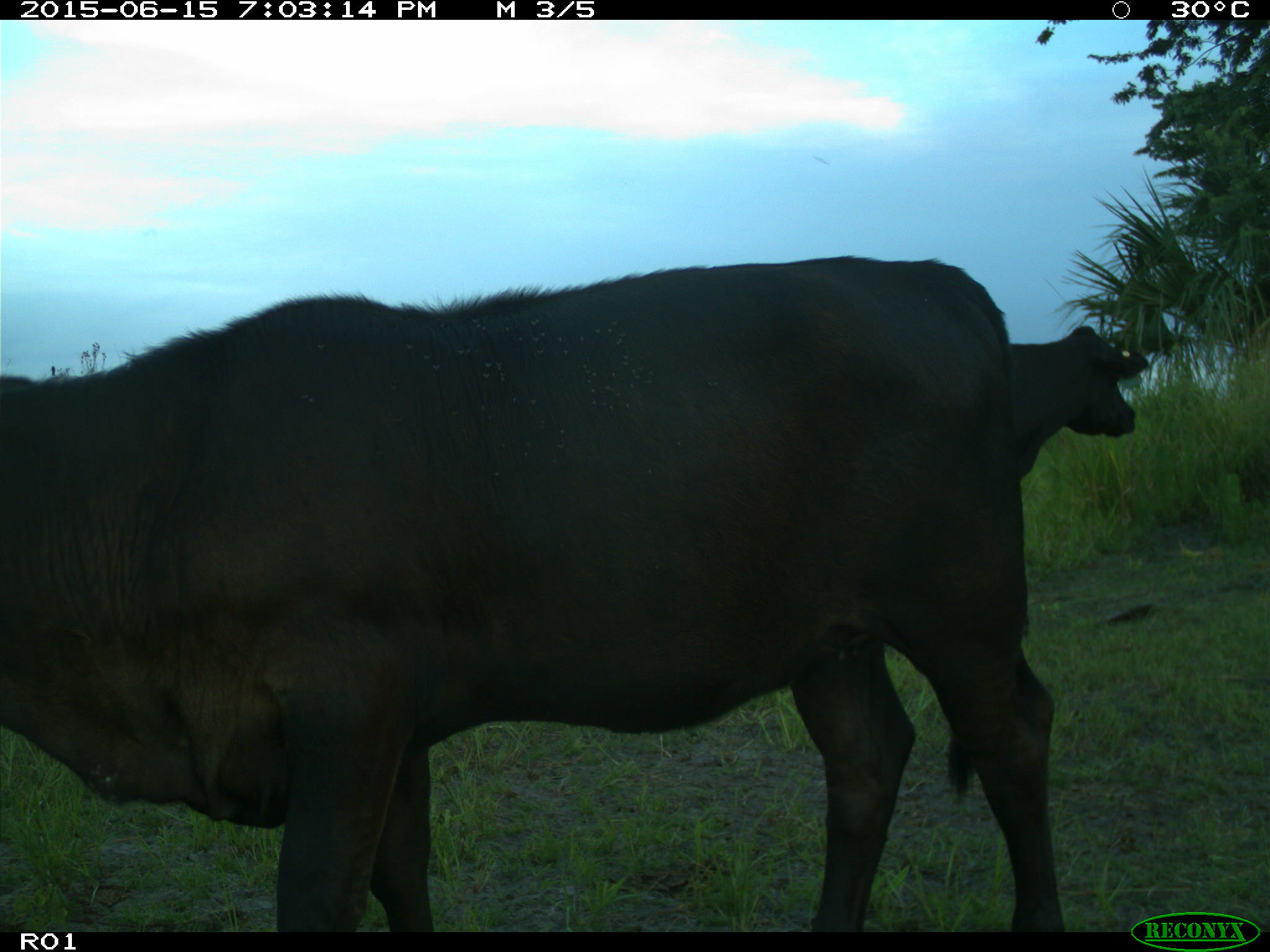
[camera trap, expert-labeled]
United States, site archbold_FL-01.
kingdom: Animalia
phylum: Chordata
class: Mammalia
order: Artiodactyla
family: Bovidae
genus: Bos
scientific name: Bos taurus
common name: domestic cow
Bos taurus (domestic cow).